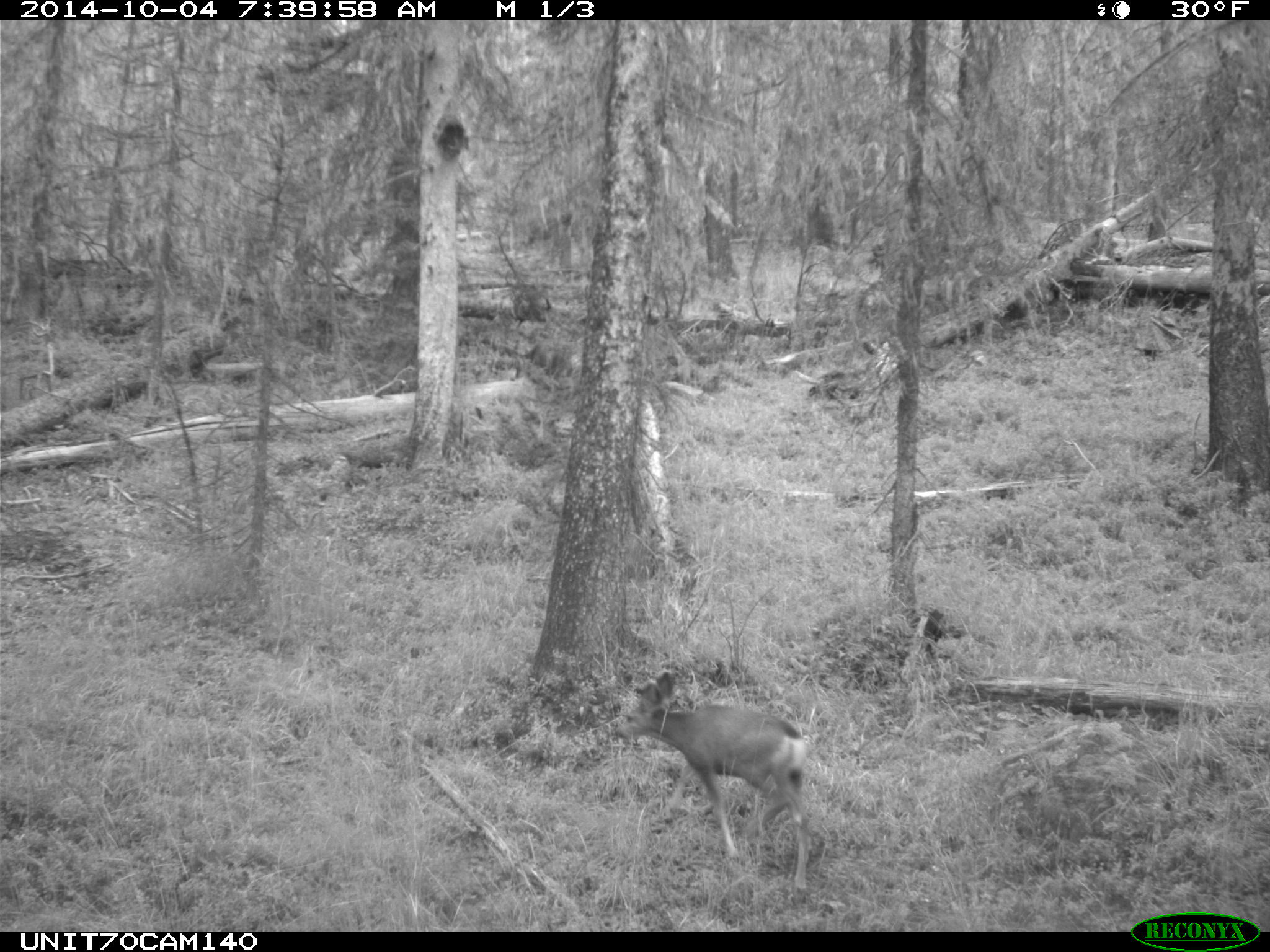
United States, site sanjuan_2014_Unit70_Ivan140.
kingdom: Animalia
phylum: Chordata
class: Mammalia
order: Artiodactyla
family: Cervidae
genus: Odocoileus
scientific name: Odocoileus hemionus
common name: mule deer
Odocoileus hemionus (mule deer).